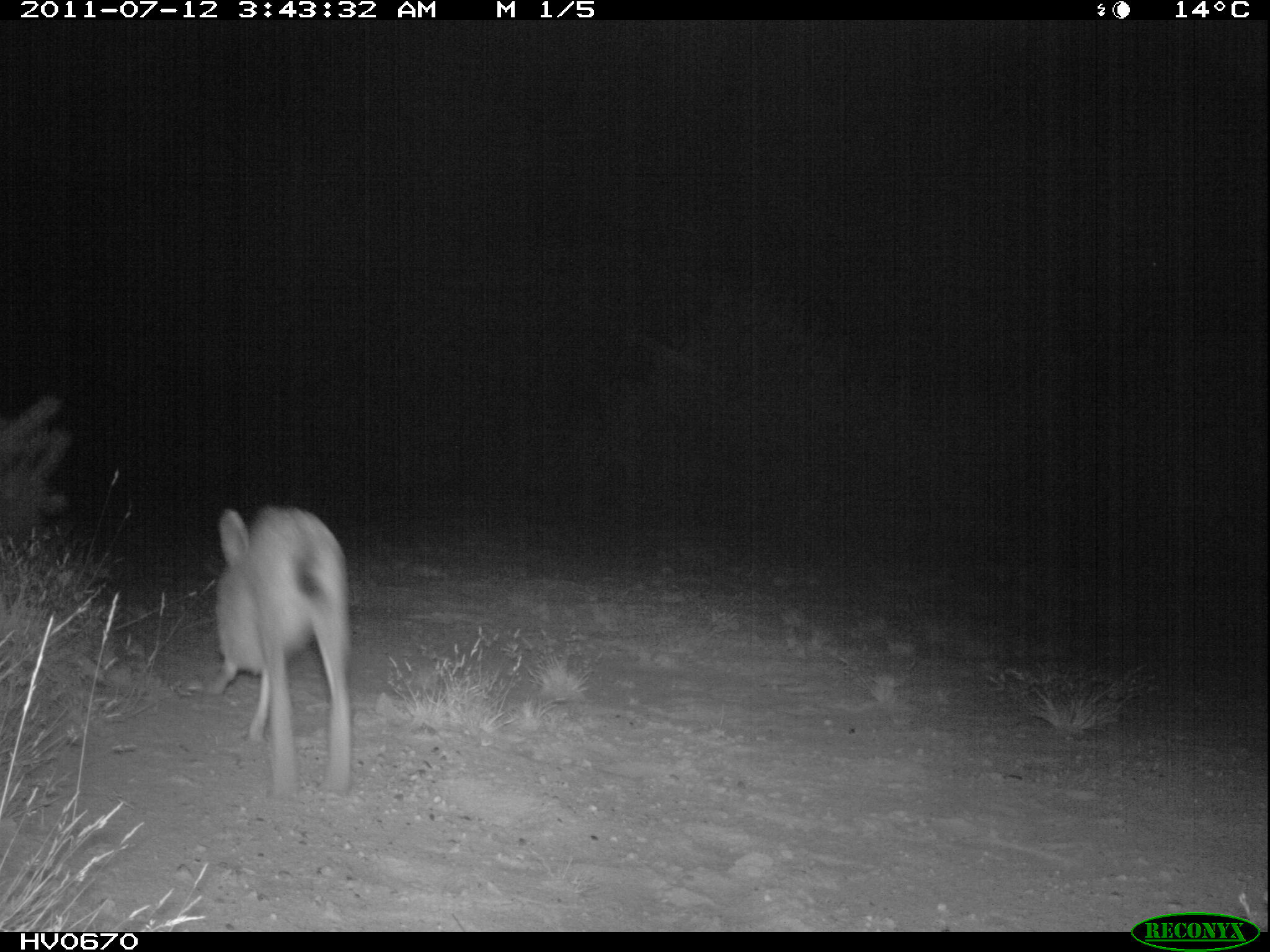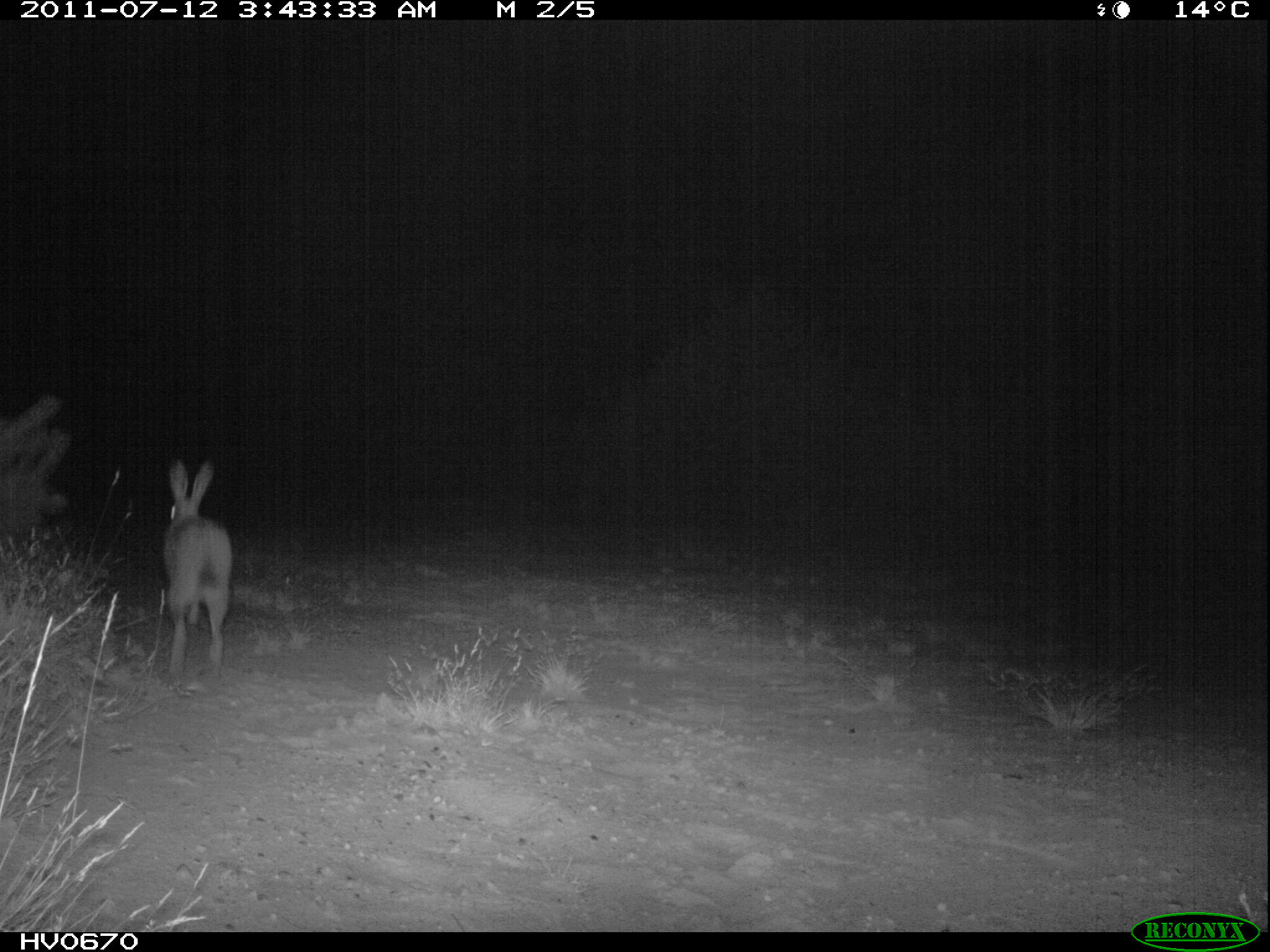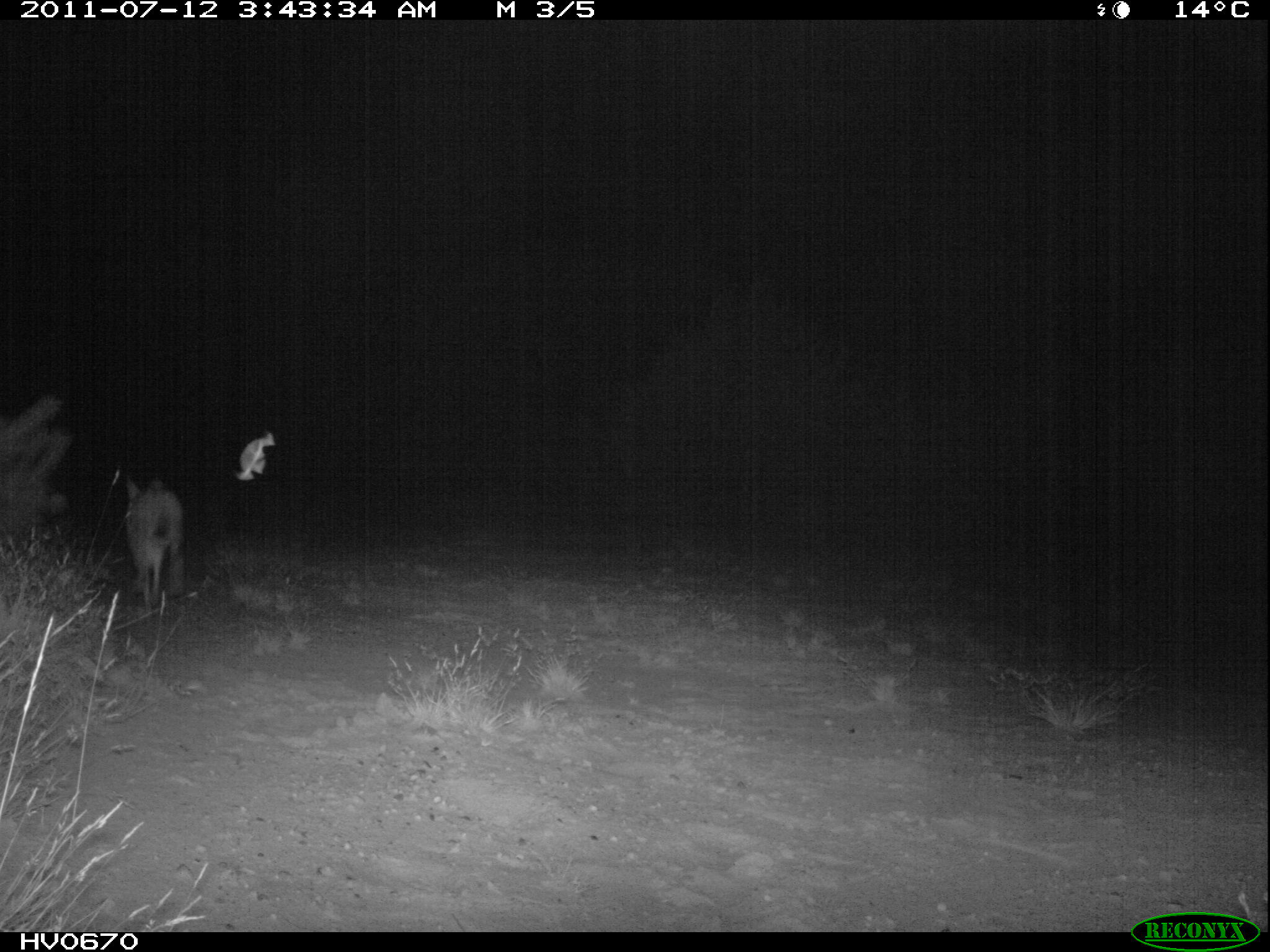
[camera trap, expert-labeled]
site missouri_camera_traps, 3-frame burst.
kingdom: Animalia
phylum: Chordata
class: Mammalia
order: Lagomorpha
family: Leporidae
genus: Lepus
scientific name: Lepus europaeus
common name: european hare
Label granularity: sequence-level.